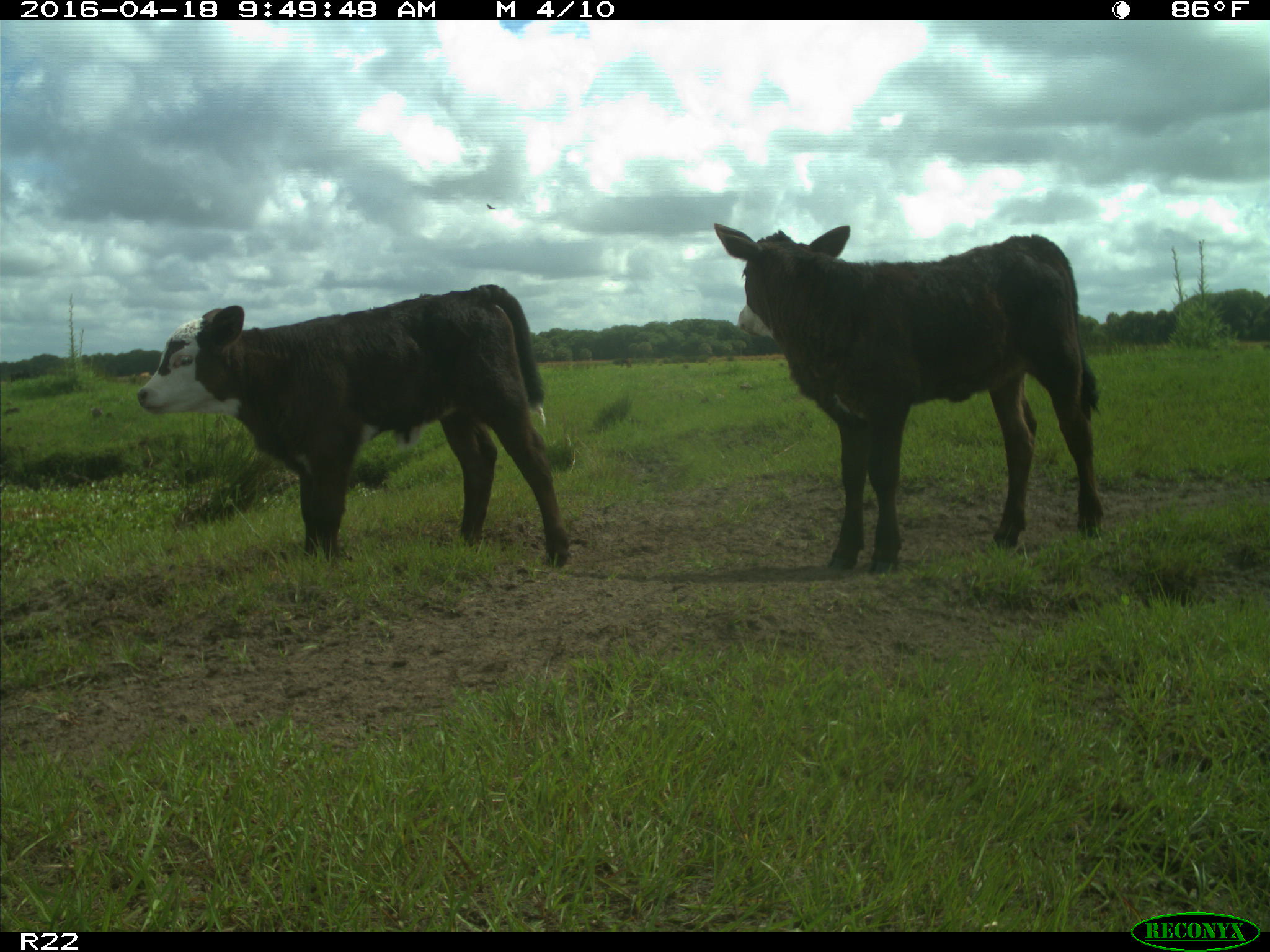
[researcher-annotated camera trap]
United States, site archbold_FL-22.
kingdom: Animalia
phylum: Chordata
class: Mammalia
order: Artiodactyla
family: Bovidae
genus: Bos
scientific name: Bos taurus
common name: domestic cow